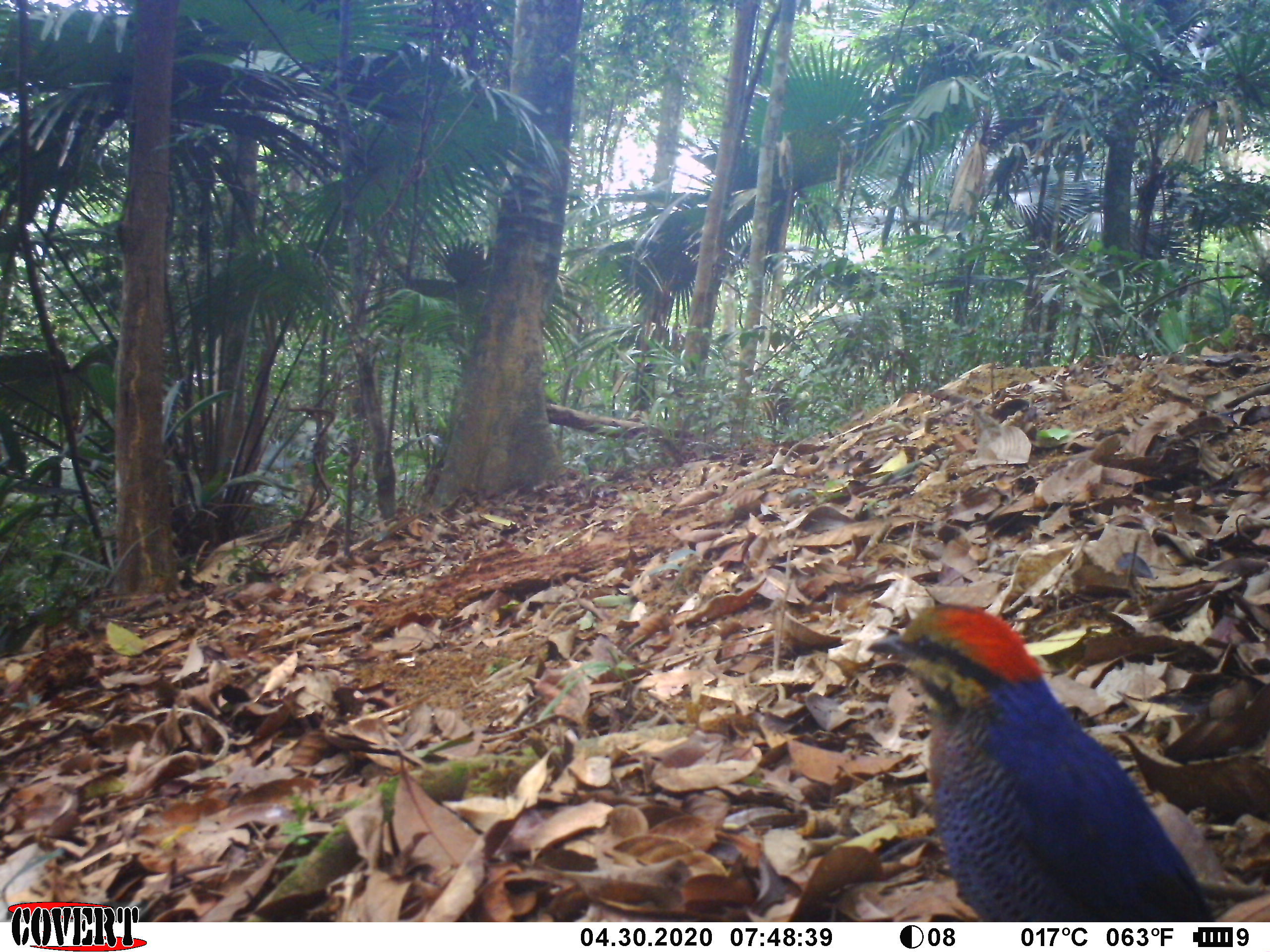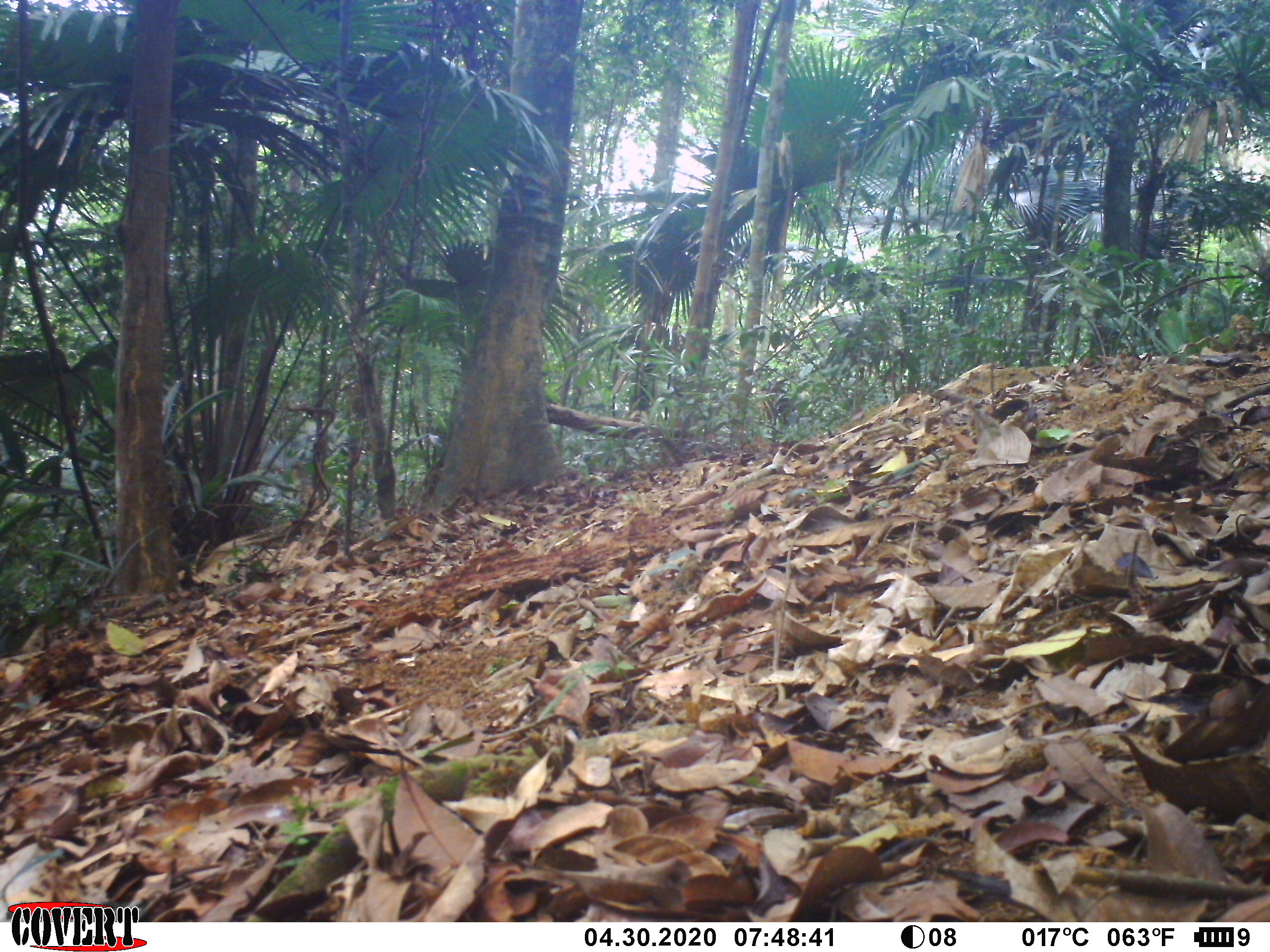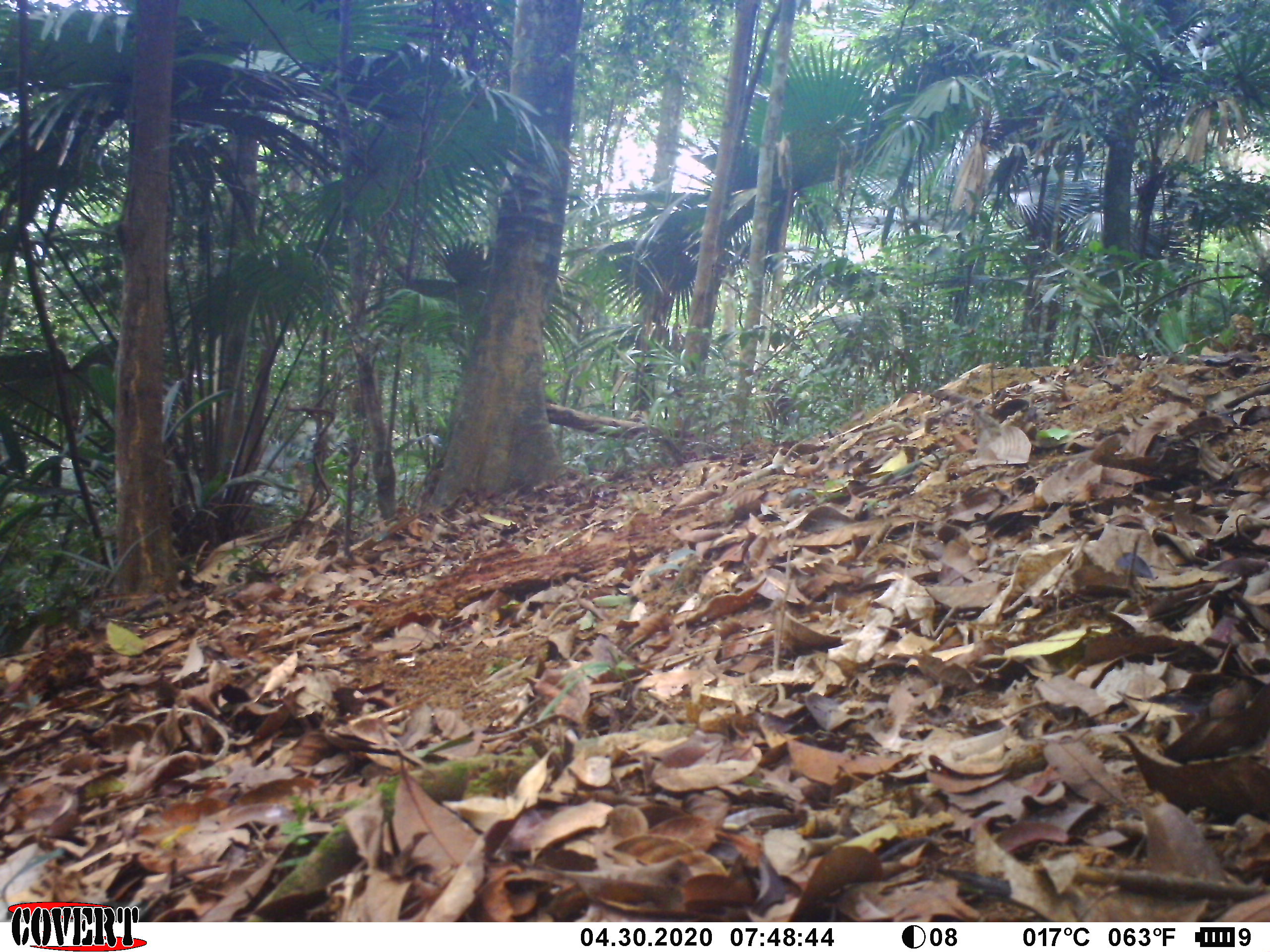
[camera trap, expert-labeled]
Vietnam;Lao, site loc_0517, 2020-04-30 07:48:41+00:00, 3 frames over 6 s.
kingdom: Animalia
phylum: Chordata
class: Aves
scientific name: Aves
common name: bird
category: unidentified bird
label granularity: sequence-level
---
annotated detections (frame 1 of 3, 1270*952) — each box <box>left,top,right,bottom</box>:
unidentified bird: <box>865,596,1219,917</box>